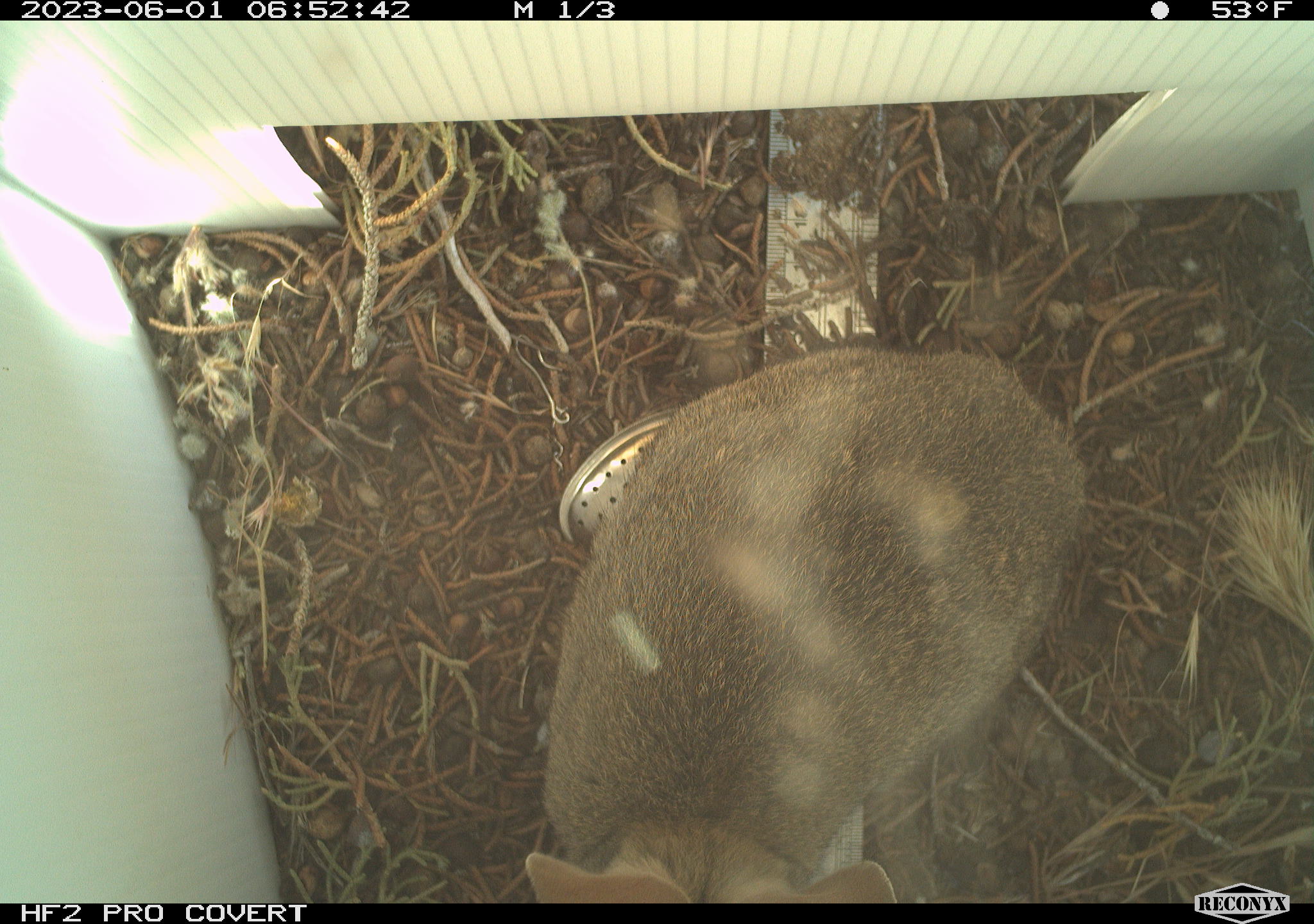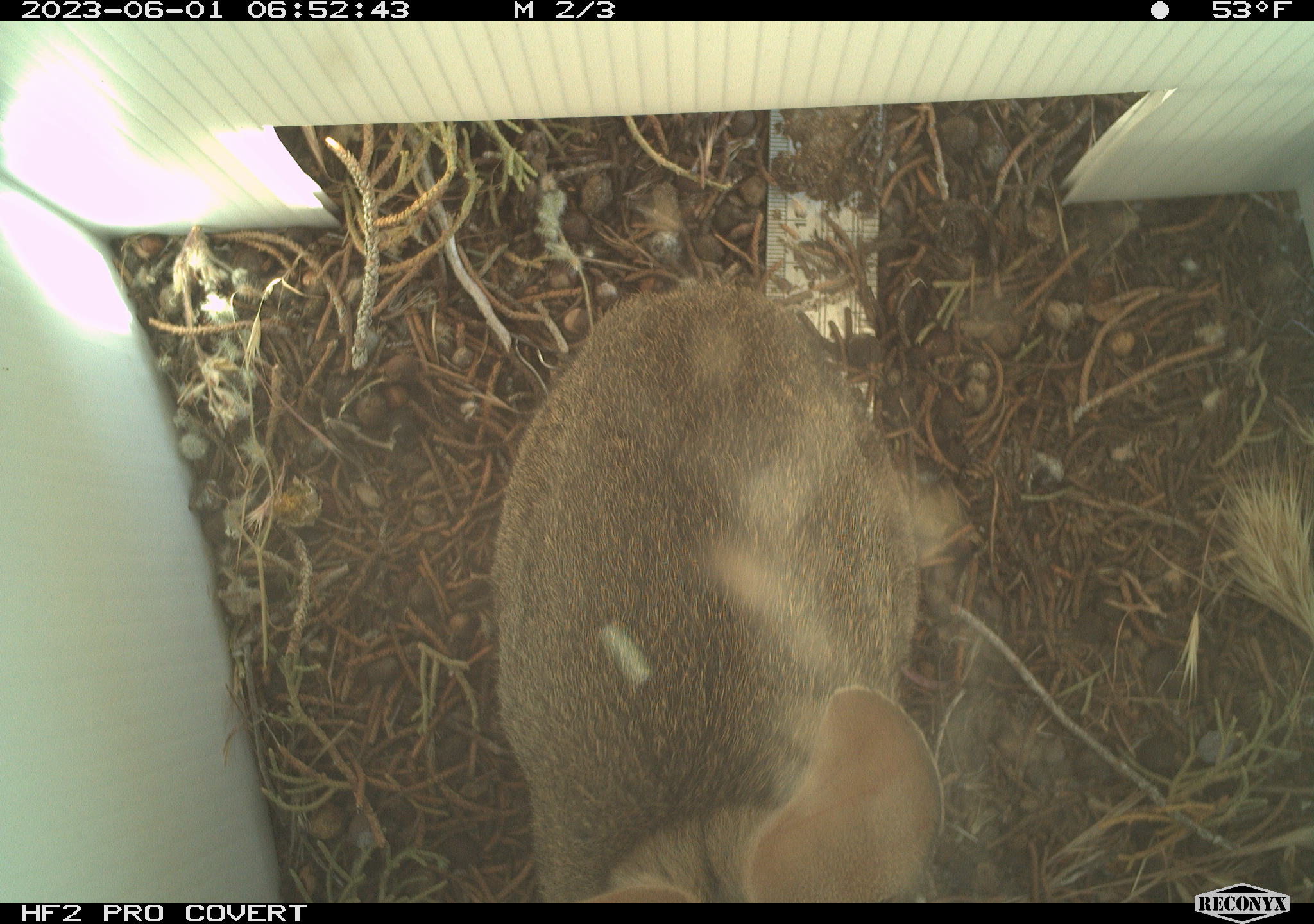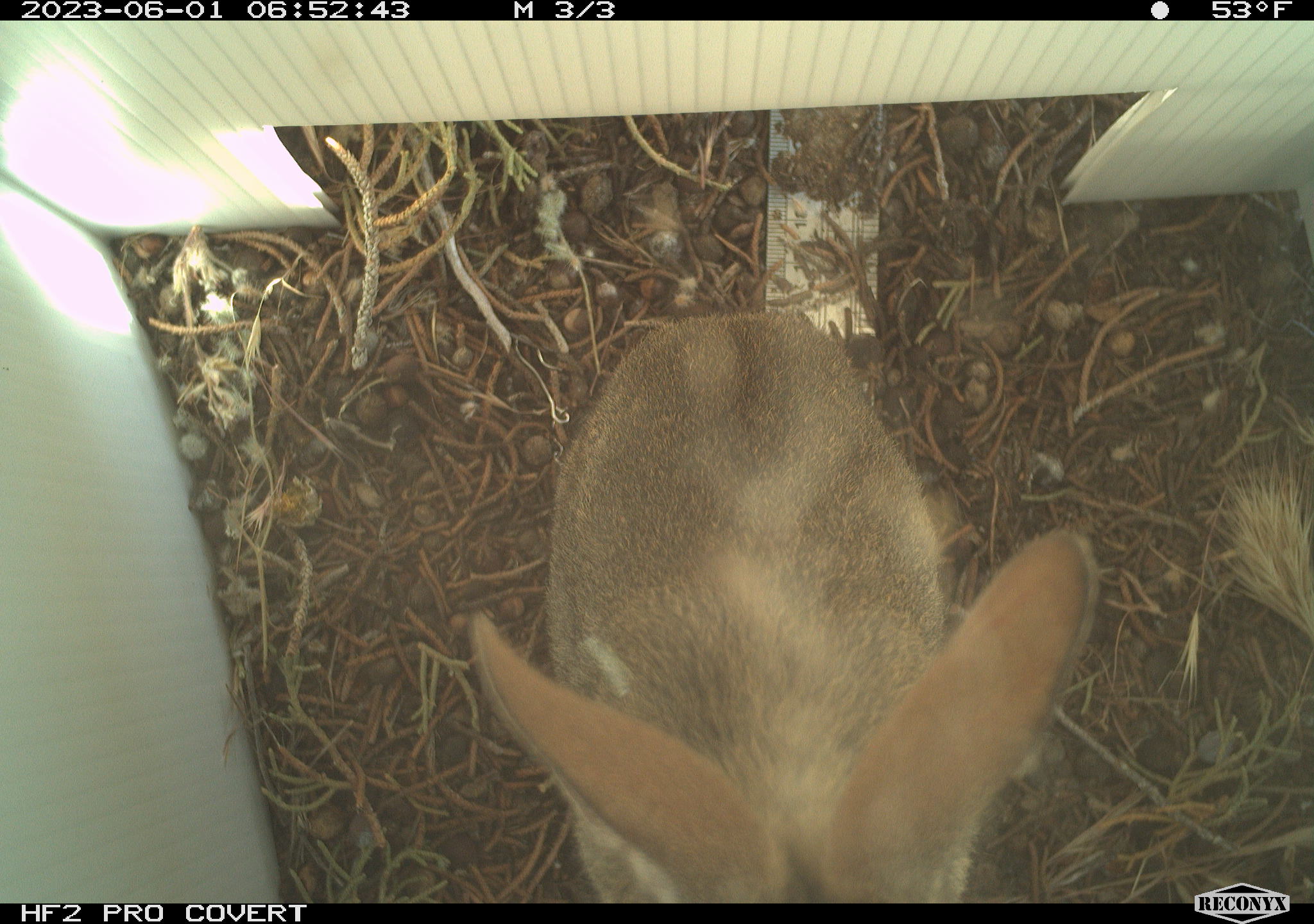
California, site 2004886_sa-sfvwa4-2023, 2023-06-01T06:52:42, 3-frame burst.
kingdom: Animalia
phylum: Chordata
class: Mammalia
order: Lagomorpha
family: Leporidae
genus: Sylvilagus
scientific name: Sylvilagus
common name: cottontail rabbits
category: sylvilagus species